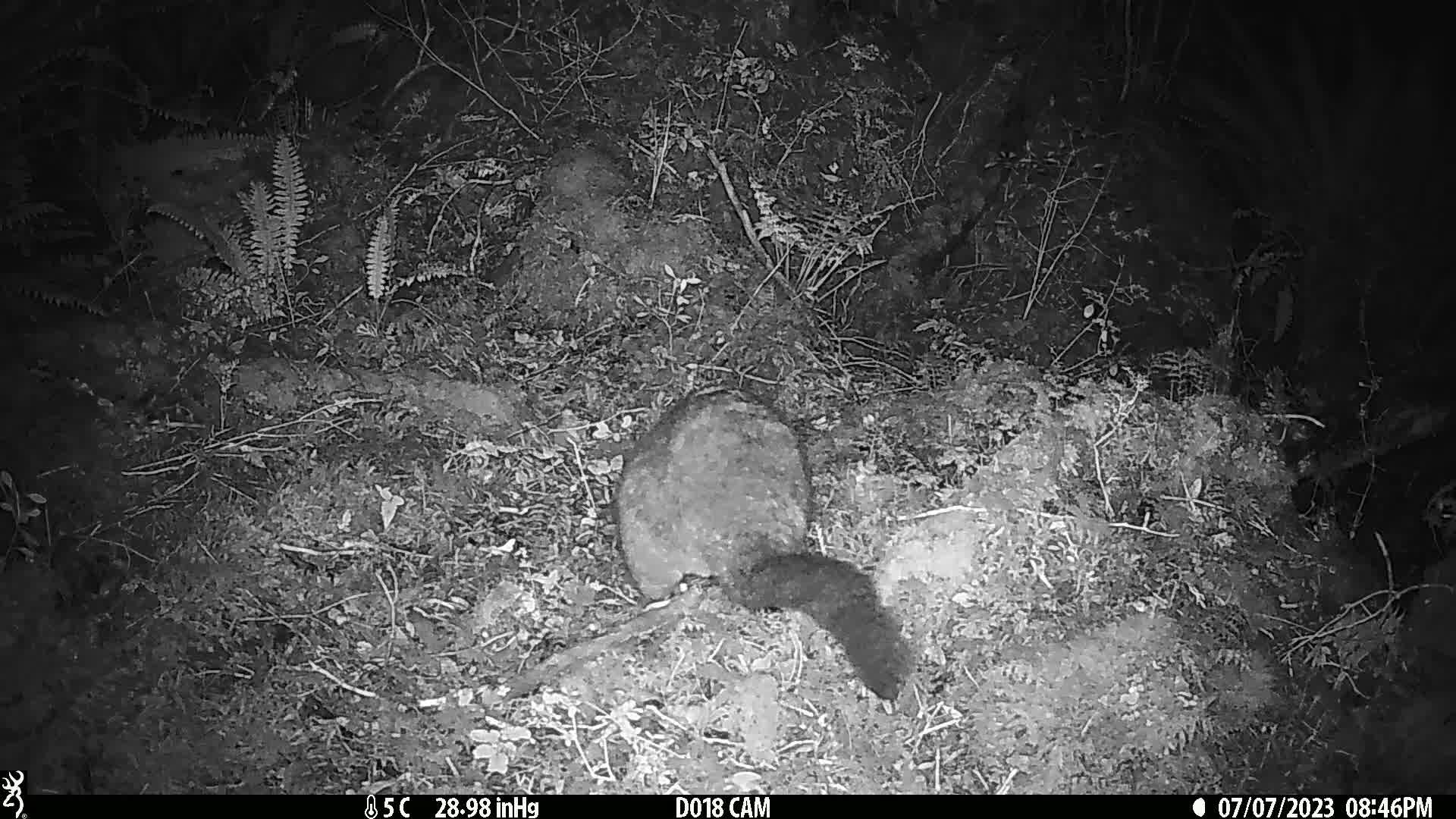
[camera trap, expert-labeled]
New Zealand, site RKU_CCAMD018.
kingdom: Animalia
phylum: Chordata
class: Mammalia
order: Diprotodontia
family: Phalangeridae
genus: Trichosurus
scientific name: Trichosurus vulpecula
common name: common brushtail possum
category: possum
Possum (common brushtail possum) (Trichosurus vulpecula).